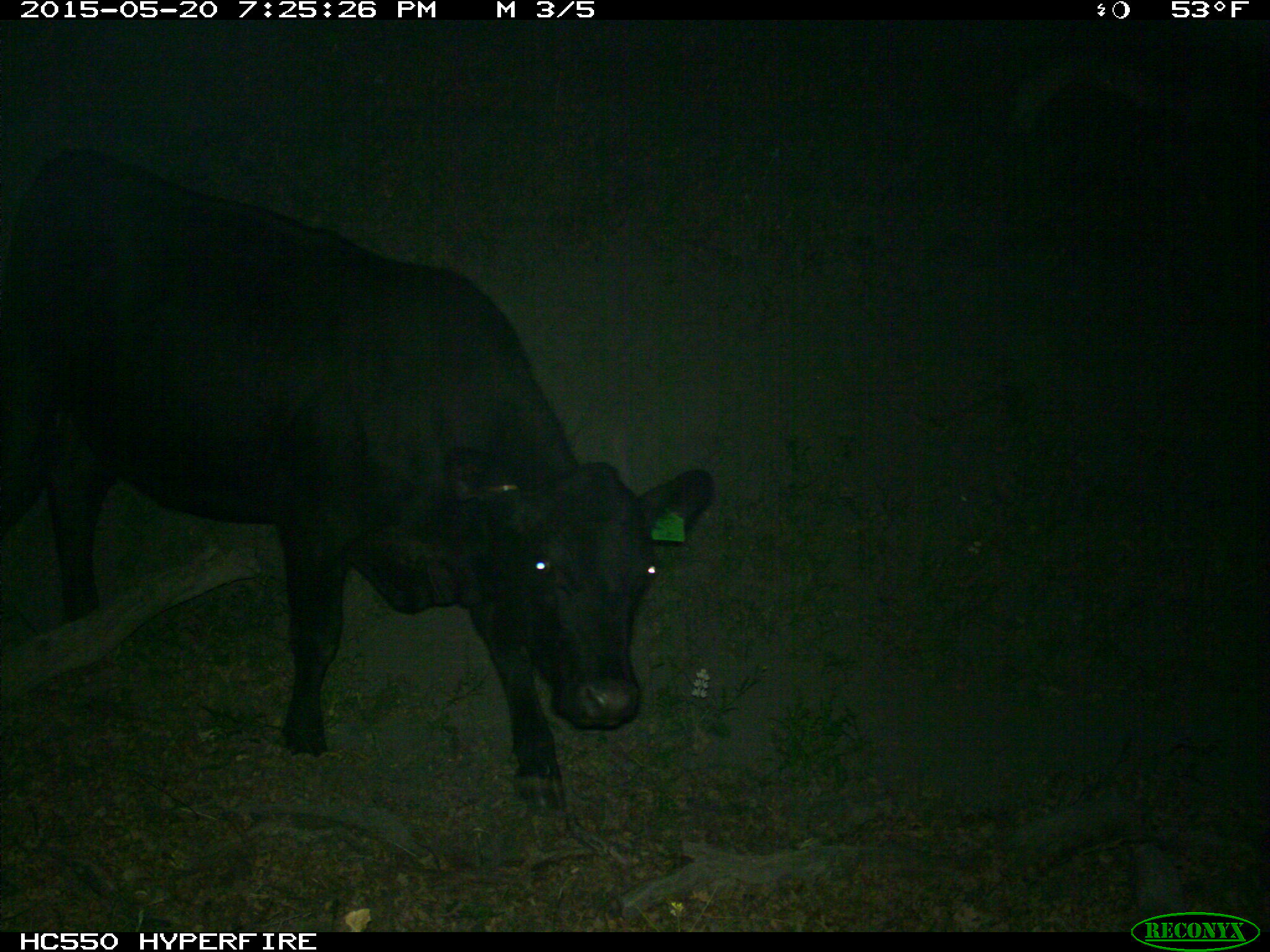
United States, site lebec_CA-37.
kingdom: Animalia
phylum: Chordata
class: Mammalia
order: Artiodactyla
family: Bovidae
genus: Bos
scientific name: Bos taurus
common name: domestic cow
Bos taurus (domestic cow).